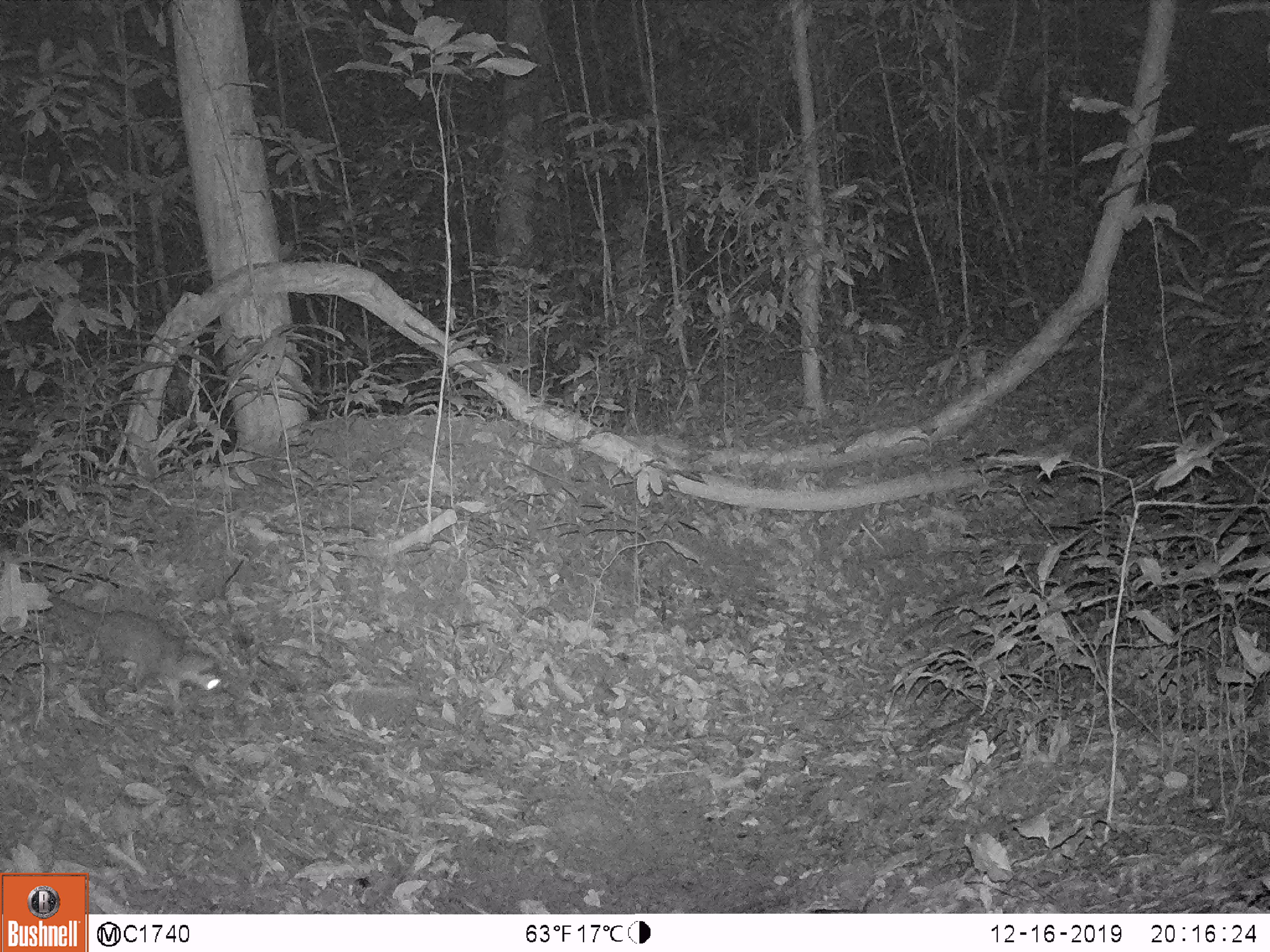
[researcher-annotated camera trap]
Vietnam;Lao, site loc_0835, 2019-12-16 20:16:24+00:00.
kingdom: Animalia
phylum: Chordata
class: Mammalia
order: Carnivora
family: Mustelidae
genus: Melogale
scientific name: Melogale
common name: ferret badger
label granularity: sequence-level